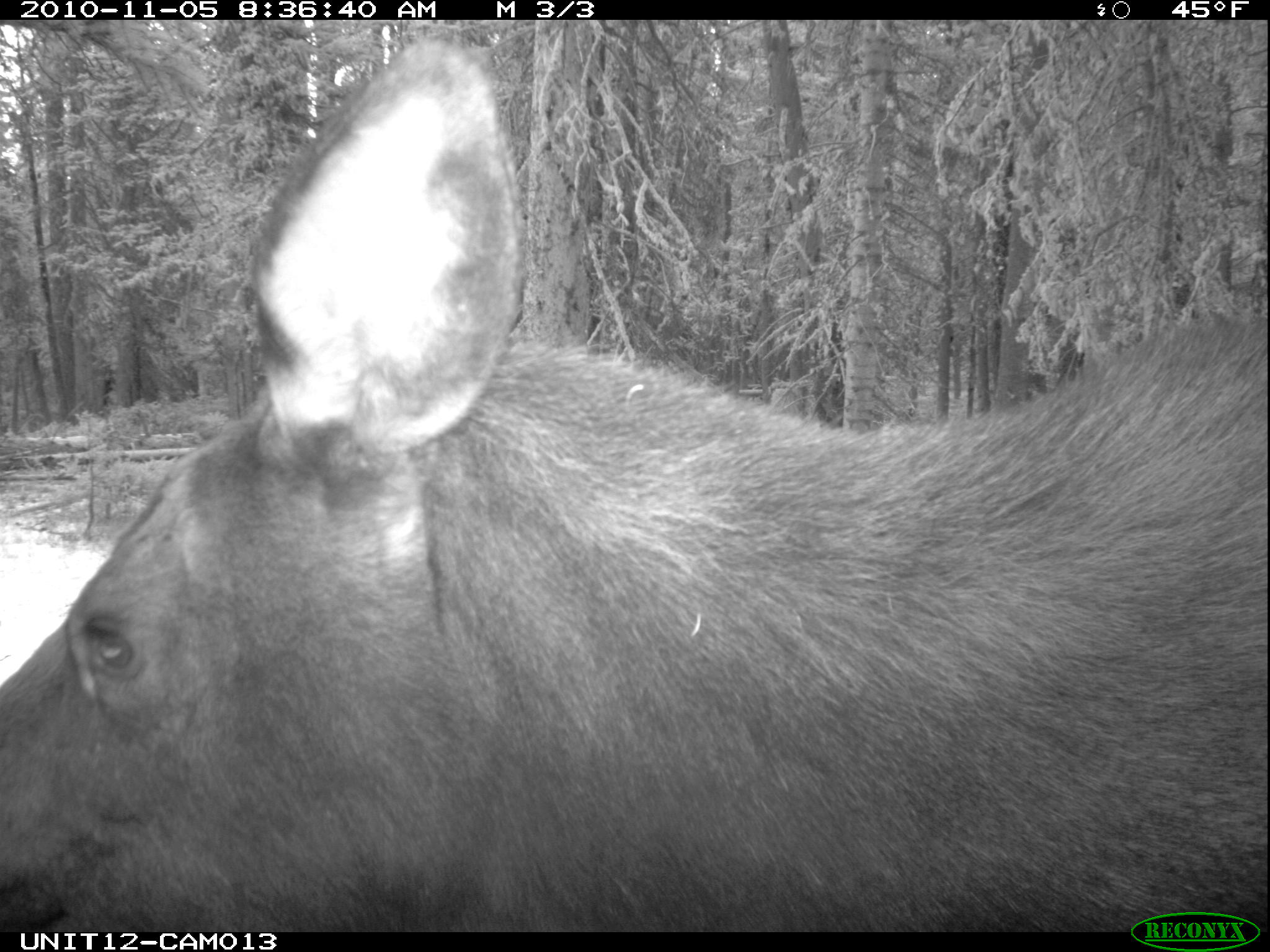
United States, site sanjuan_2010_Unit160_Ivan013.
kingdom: Animalia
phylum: Chordata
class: Mammalia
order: Artiodactyla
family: Cervidae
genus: Alces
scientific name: Alces alces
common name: moose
Alces alces (moose).